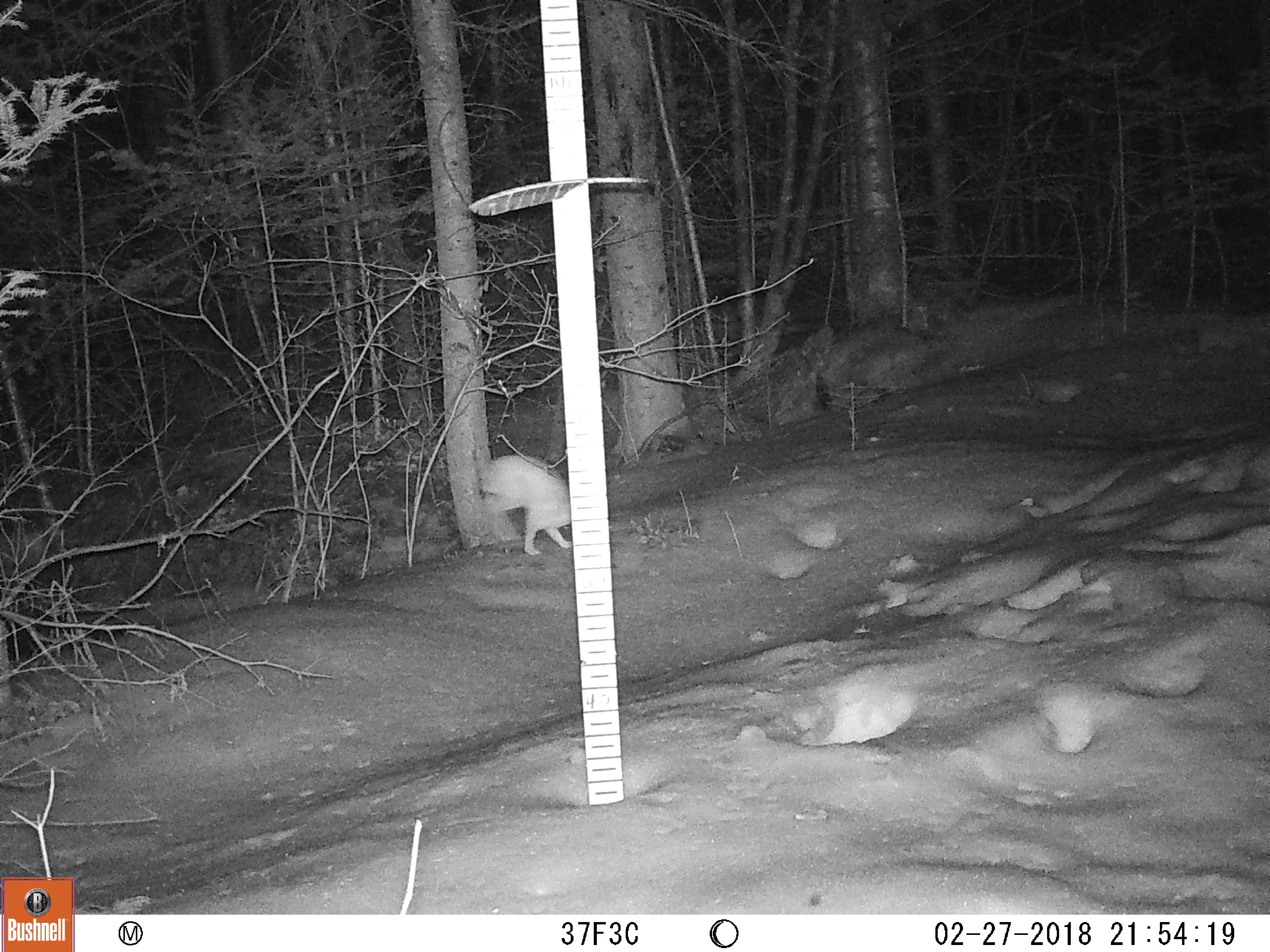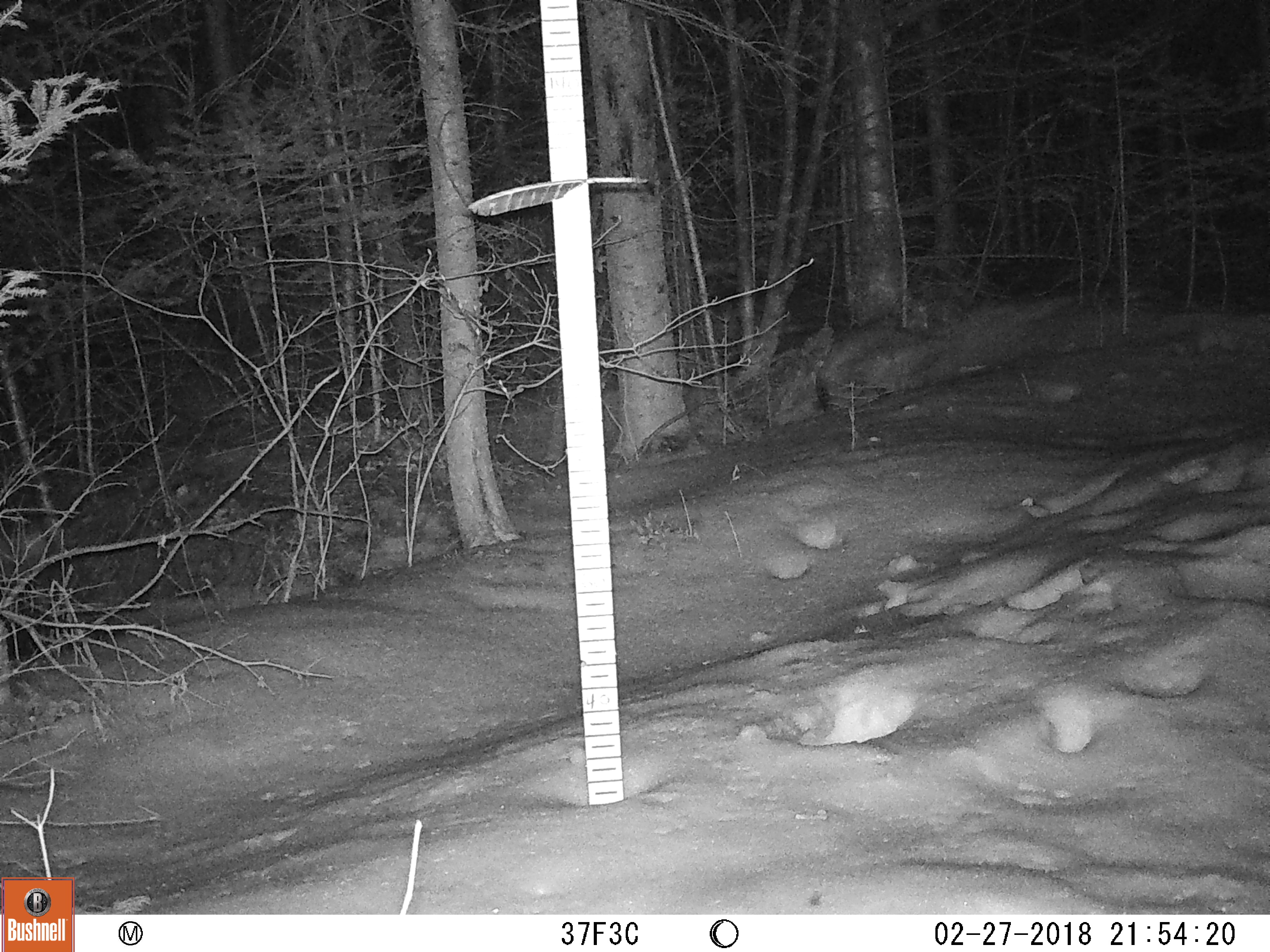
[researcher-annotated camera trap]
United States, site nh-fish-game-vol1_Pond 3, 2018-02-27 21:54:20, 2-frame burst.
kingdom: Animalia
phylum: Chordata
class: Mammalia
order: Lagomorpha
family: Leporidae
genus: Lepus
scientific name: Lepus americanus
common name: snowshoe hare